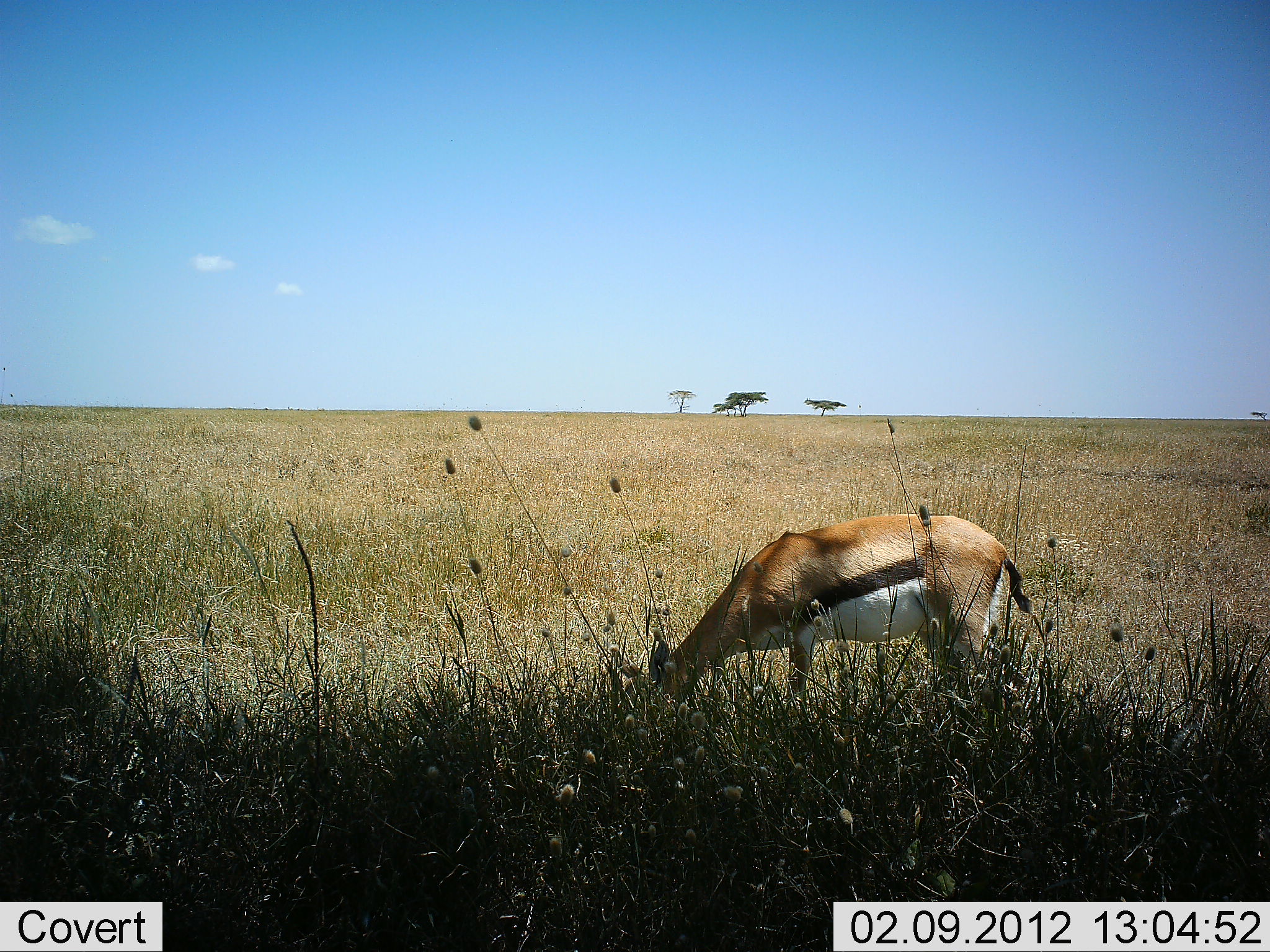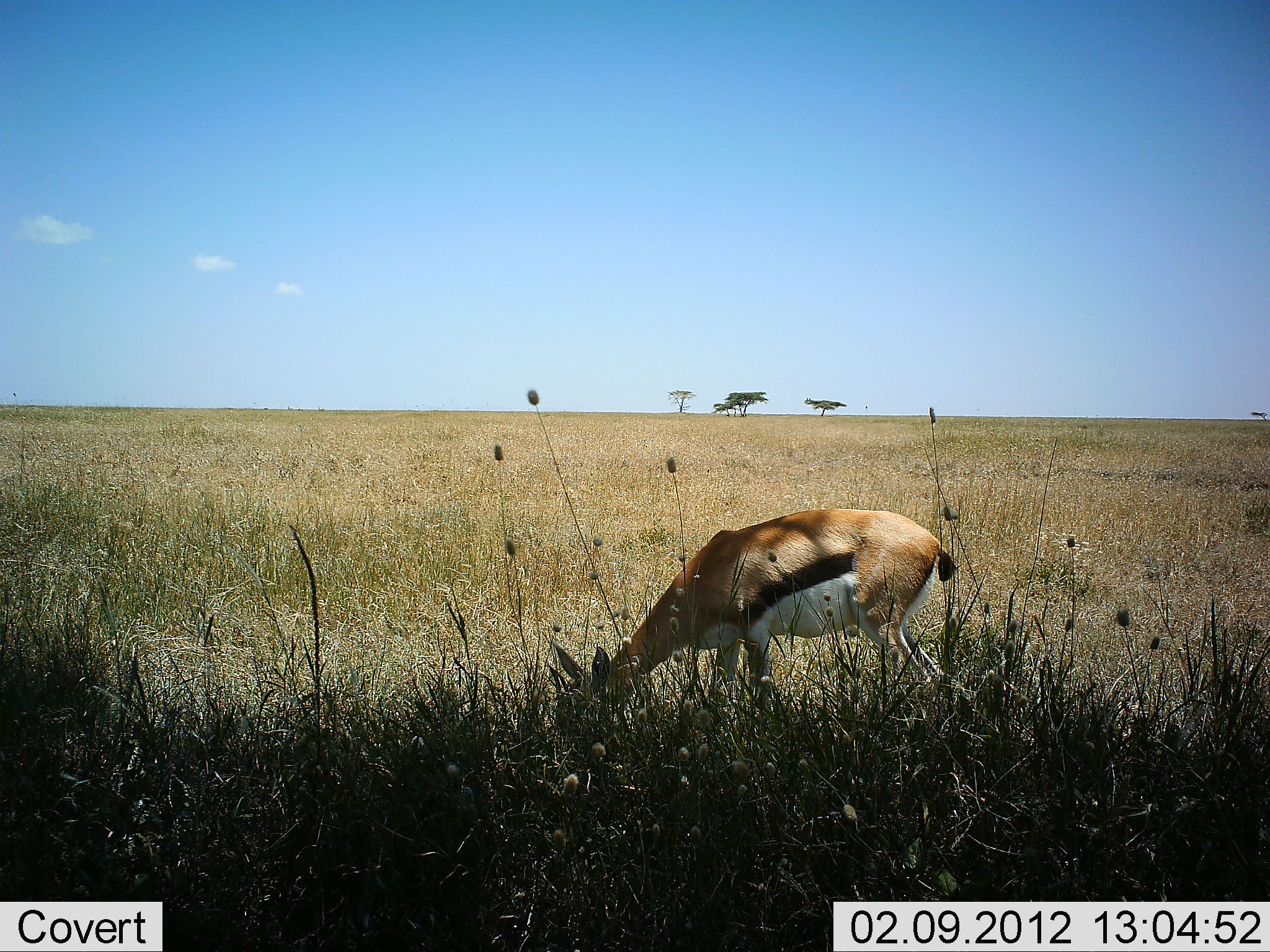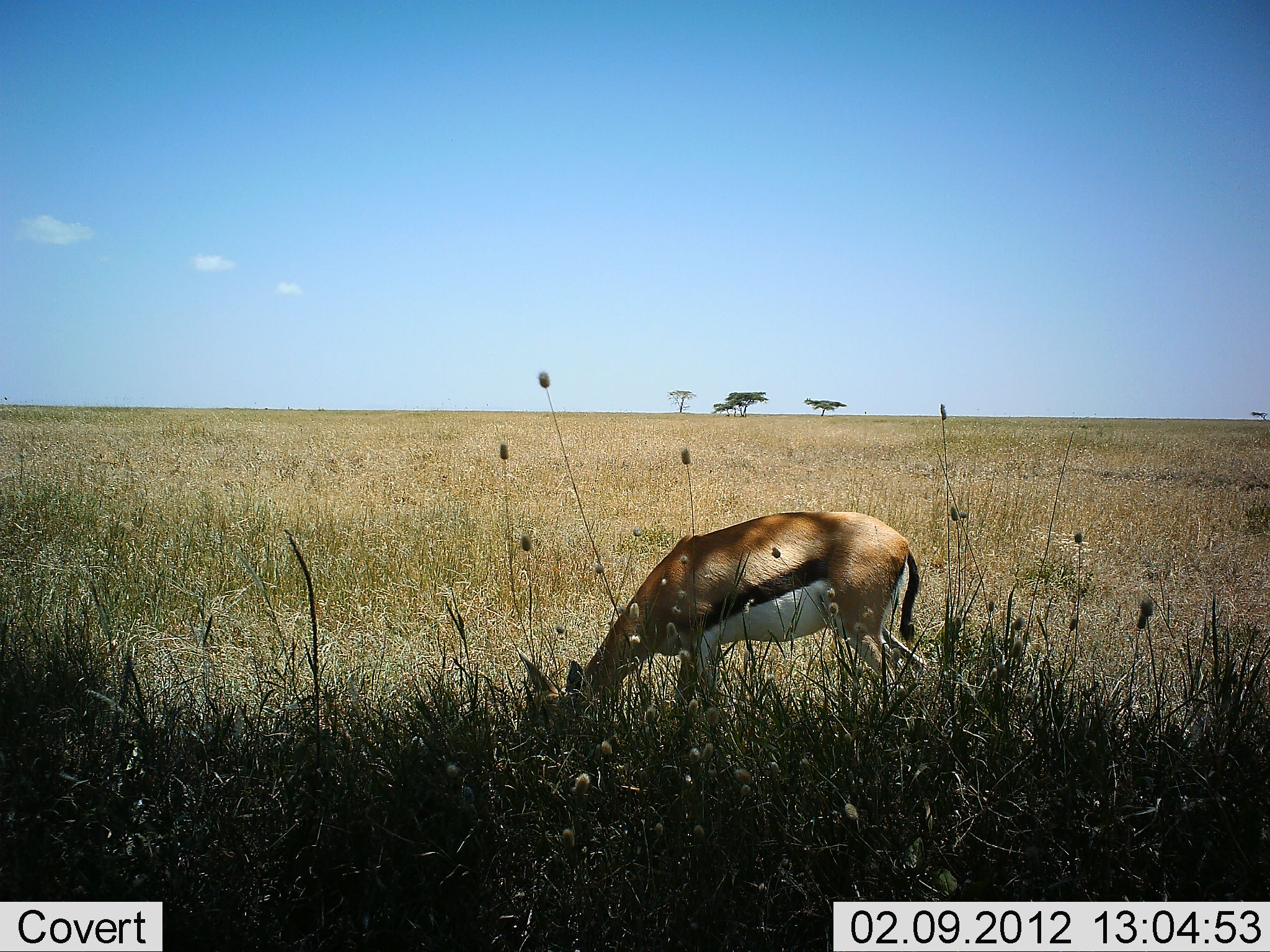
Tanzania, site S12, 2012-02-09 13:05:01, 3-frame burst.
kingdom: Animalia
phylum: Chordata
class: Mammalia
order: Artiodactyla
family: Bovidae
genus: Eudorcas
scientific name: Eudorcas thomsonii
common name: thomson's gazelle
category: gazellethomsons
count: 1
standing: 6%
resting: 0%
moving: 12%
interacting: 0%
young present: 0%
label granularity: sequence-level